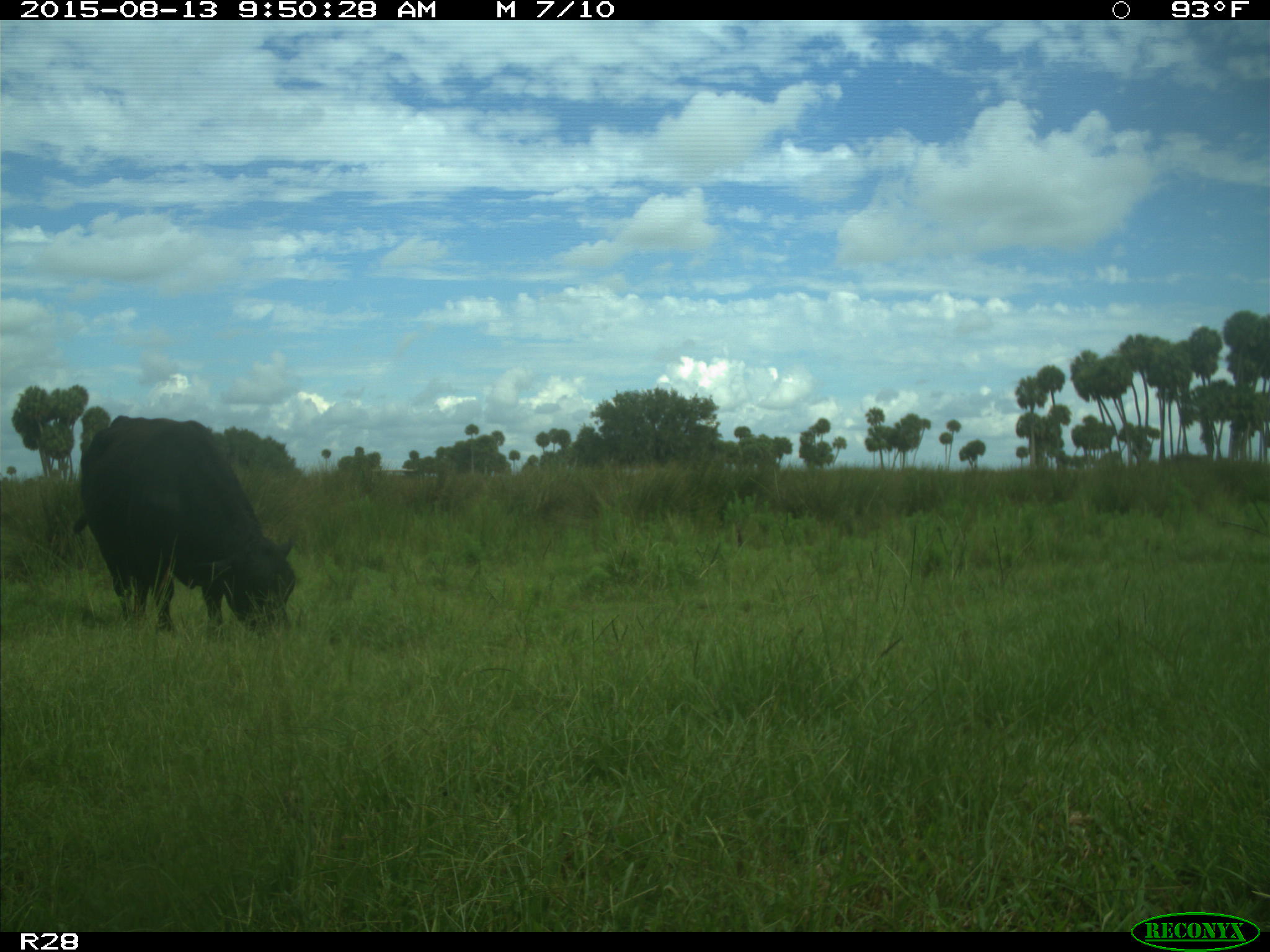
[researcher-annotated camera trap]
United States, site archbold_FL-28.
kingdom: Animalia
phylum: Chordata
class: Mammalia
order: Artiodactyla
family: Bovidae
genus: Bos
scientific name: Bos taurus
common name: domestic cow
Bos taurus (domestic cow).